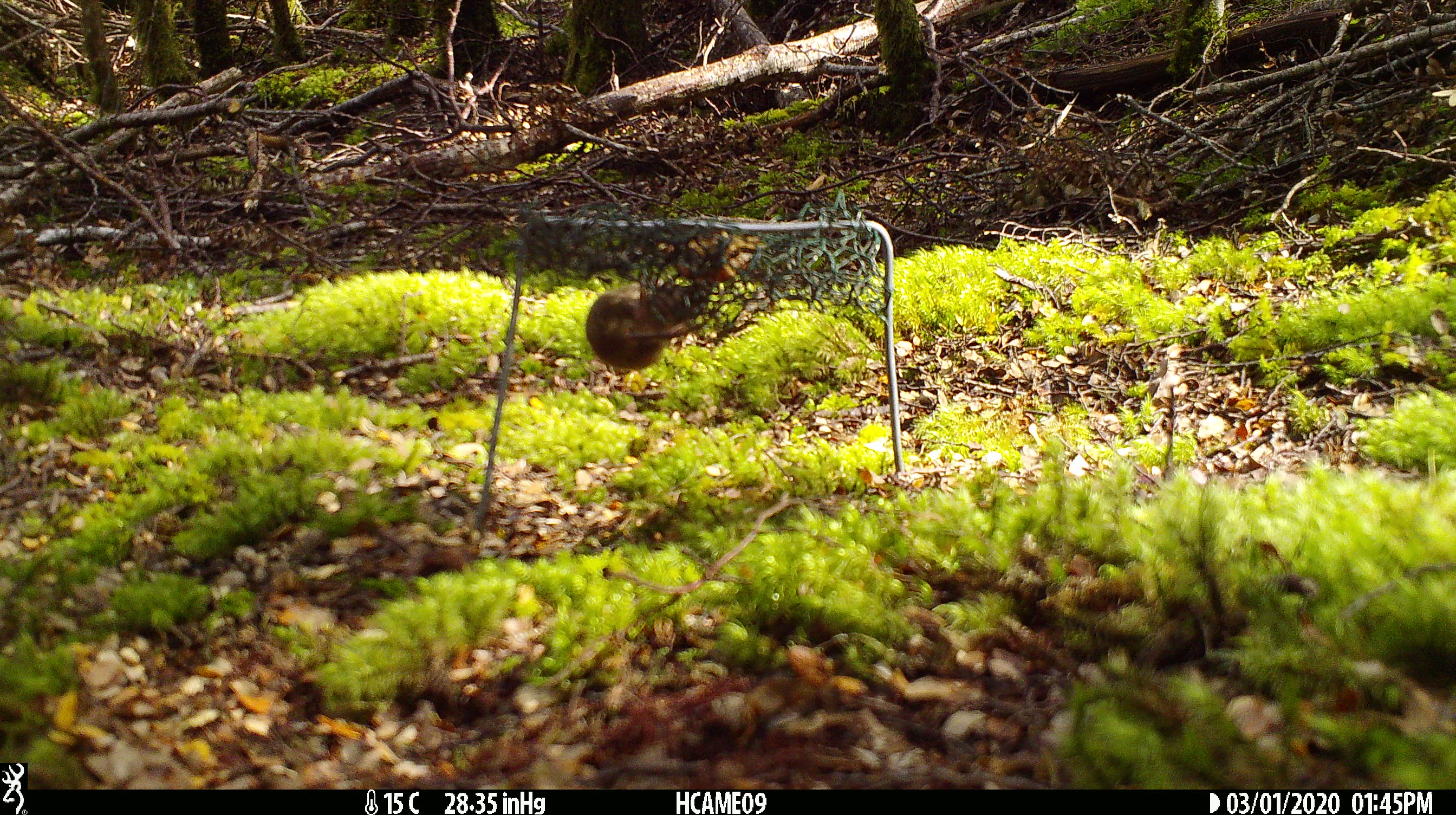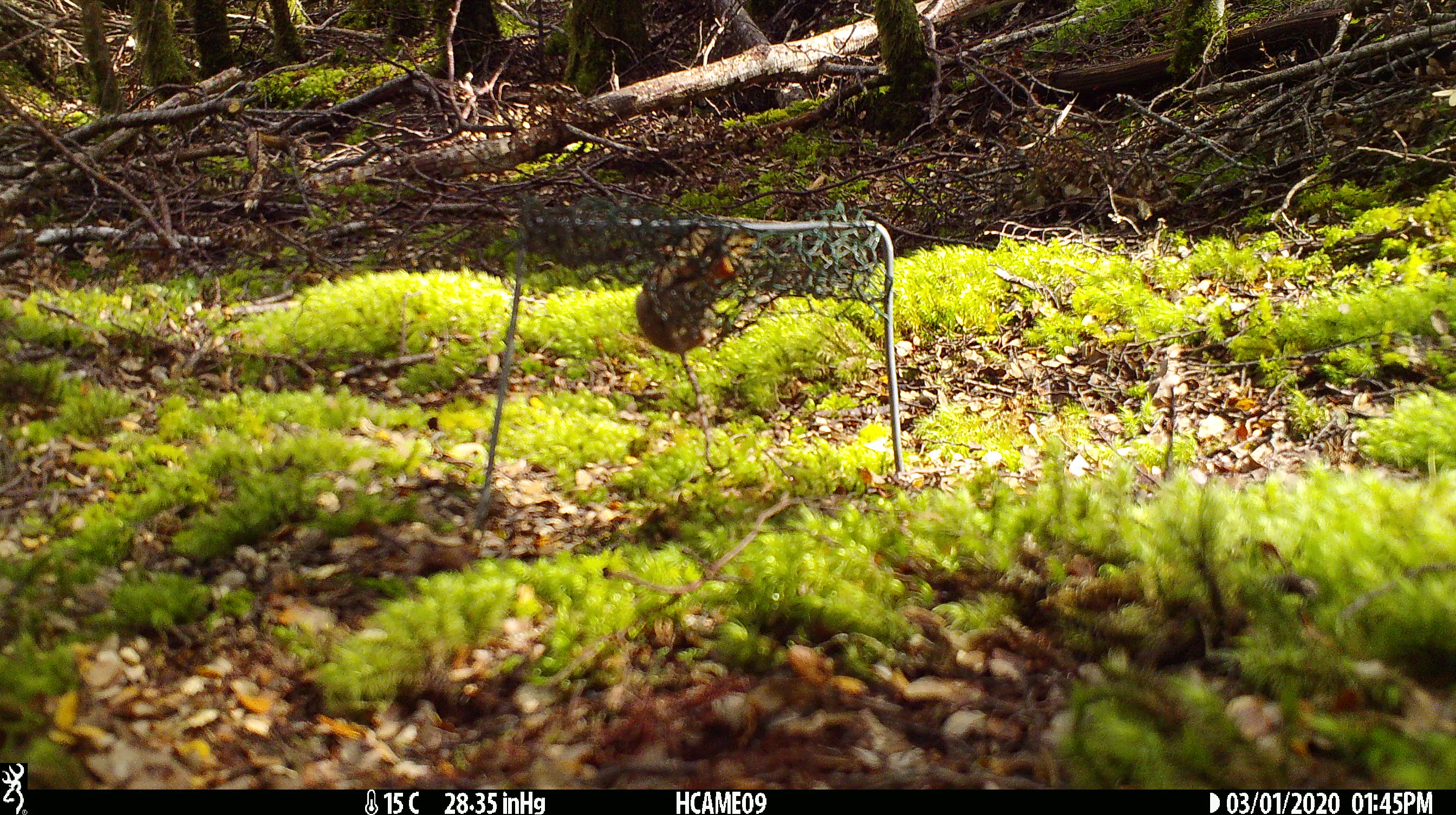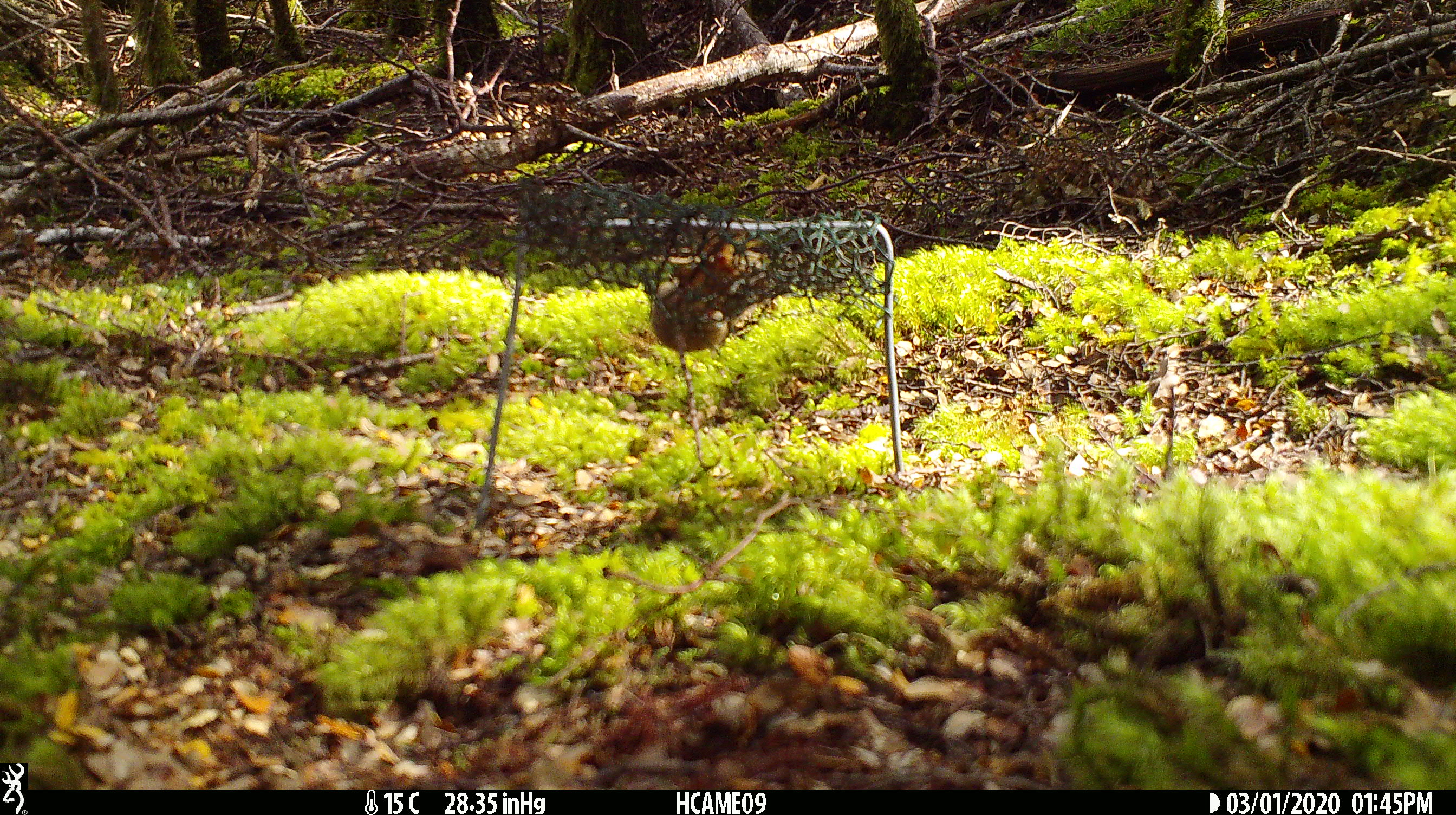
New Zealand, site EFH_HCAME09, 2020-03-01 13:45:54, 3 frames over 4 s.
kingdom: Animalia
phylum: Chordata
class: Mammalia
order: Rodentia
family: Muridae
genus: Mus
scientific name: Mus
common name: mouse